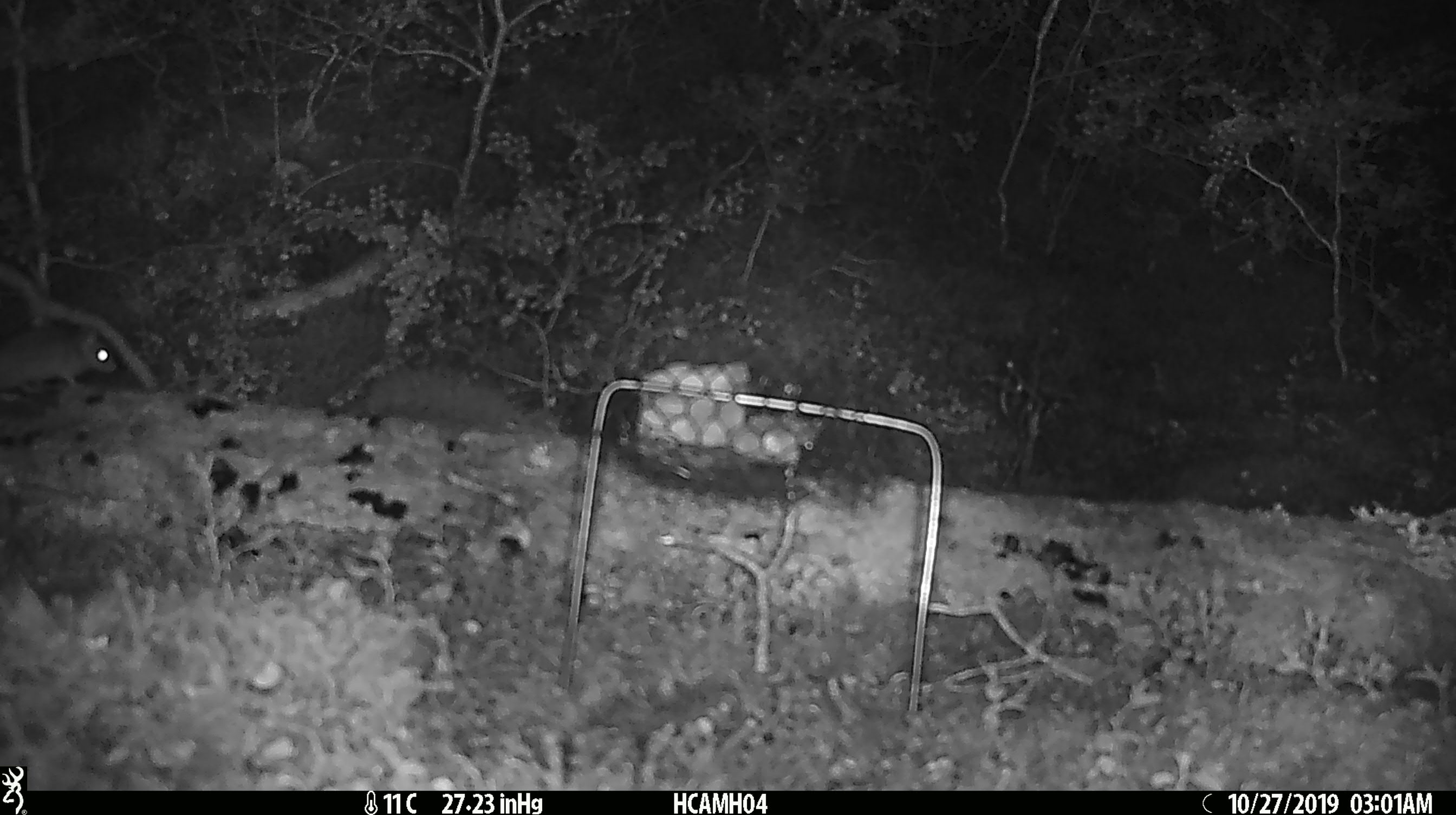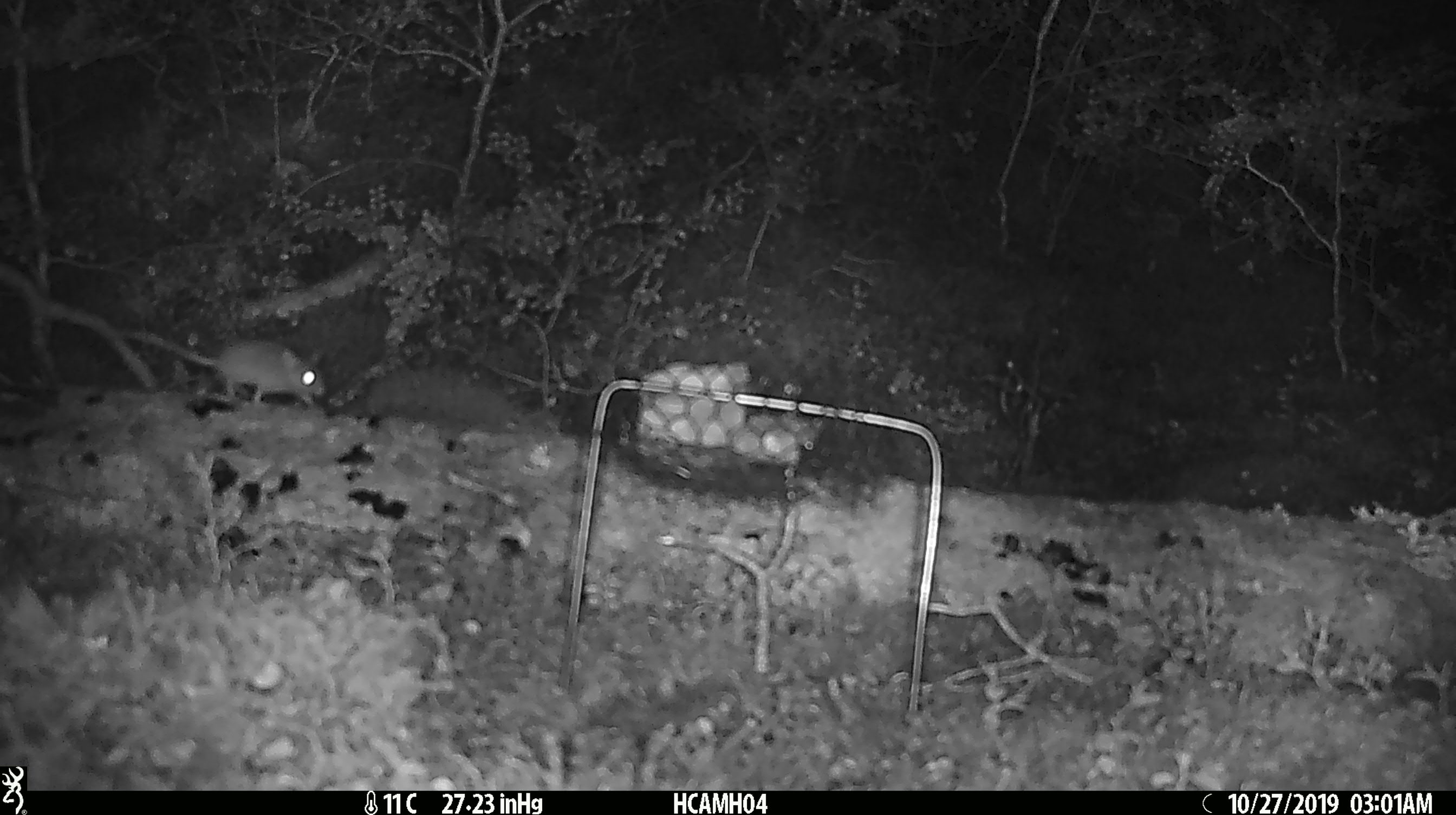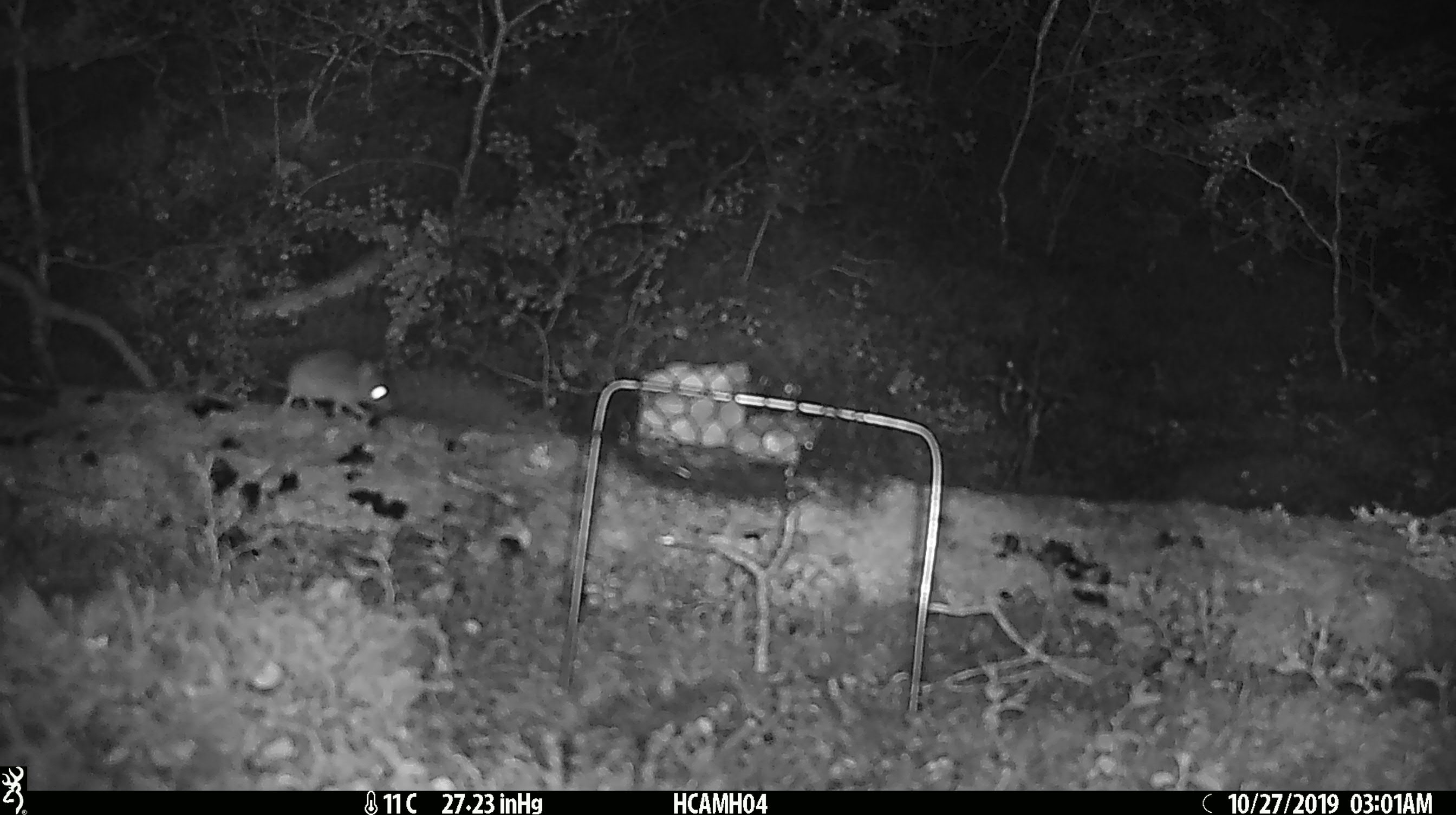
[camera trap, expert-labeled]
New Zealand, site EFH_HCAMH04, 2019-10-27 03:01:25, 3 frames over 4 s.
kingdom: Animalia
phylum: Chordata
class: Mammalia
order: Rodentia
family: Muridae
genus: Mus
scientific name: Mus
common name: mouse